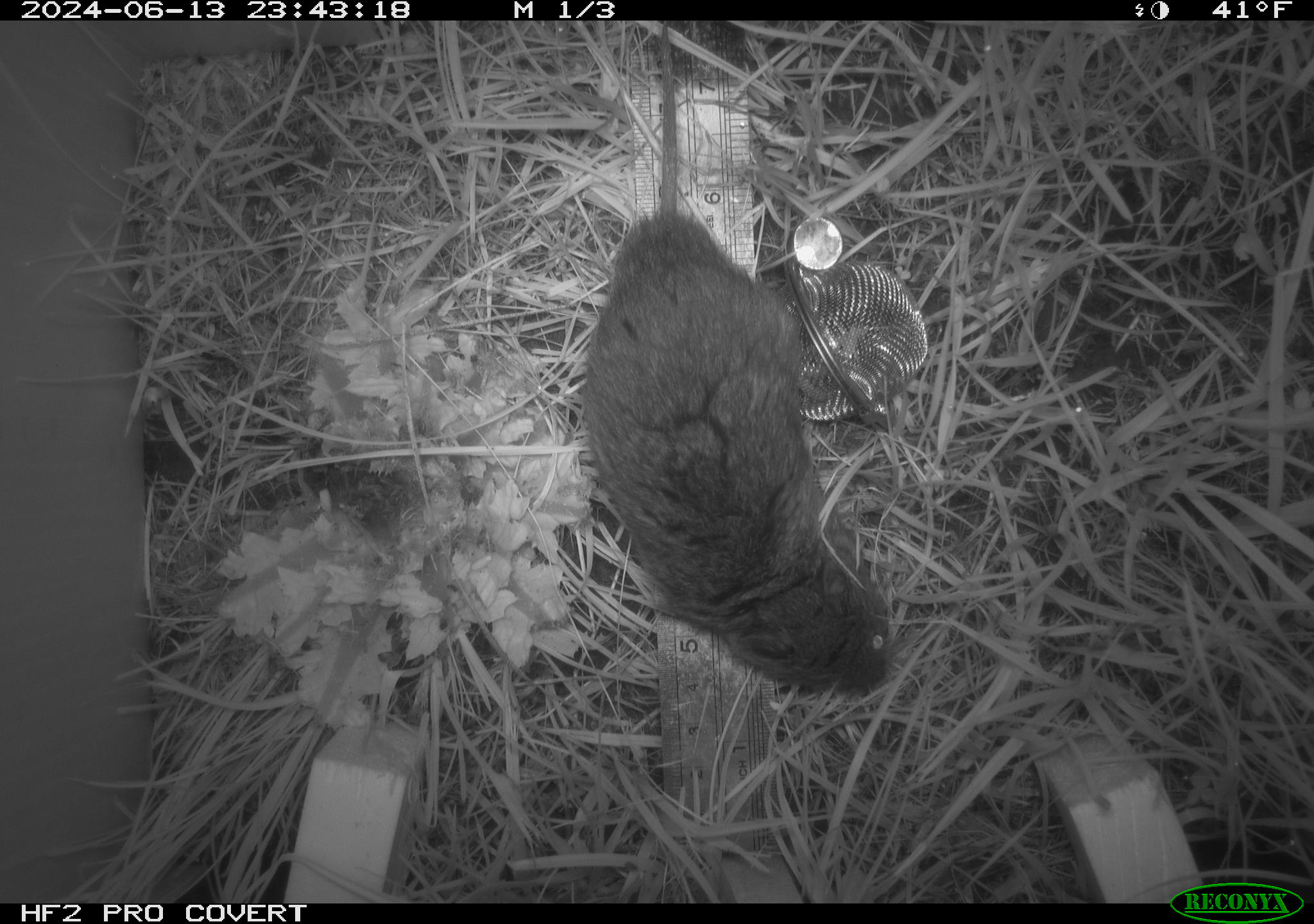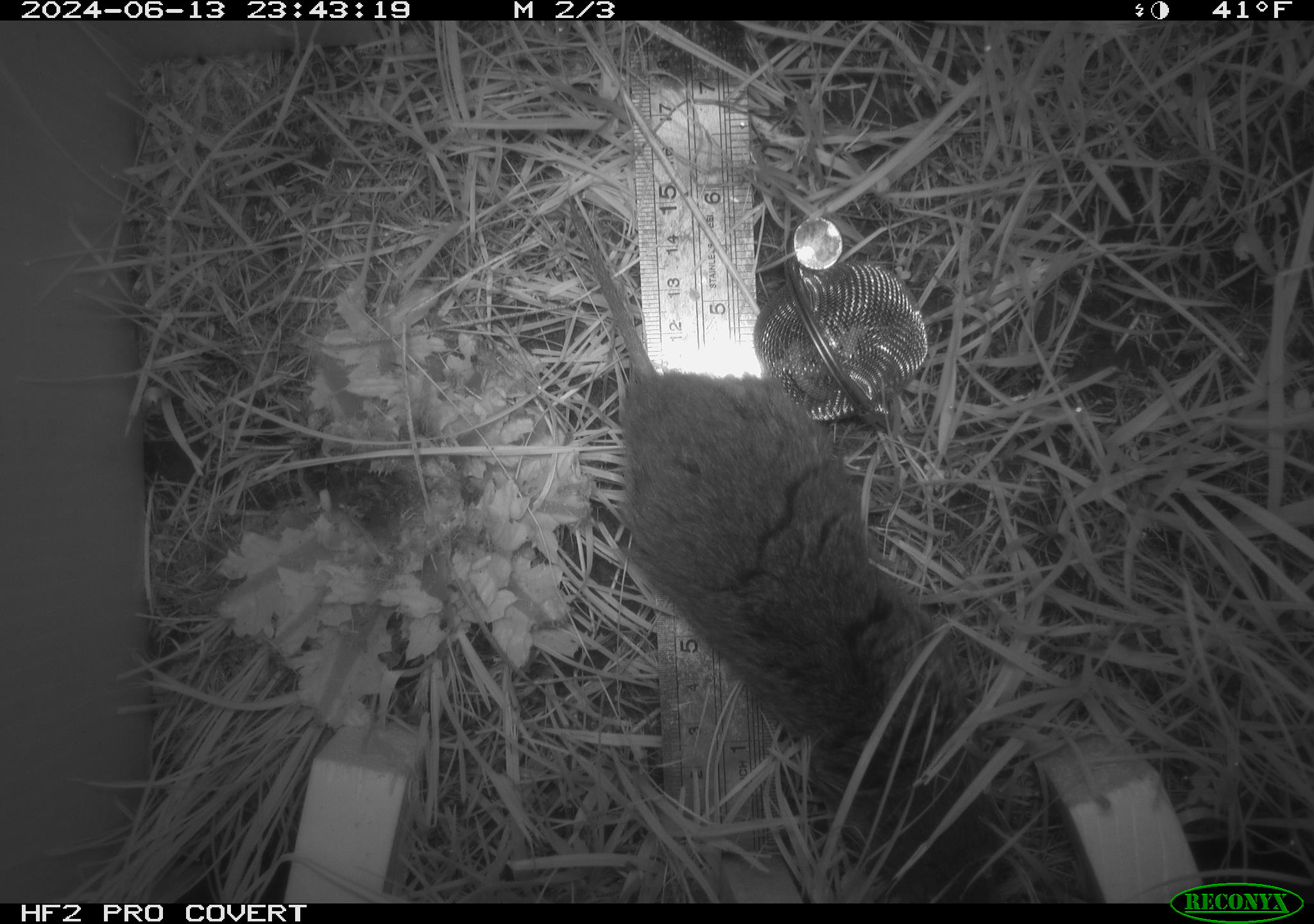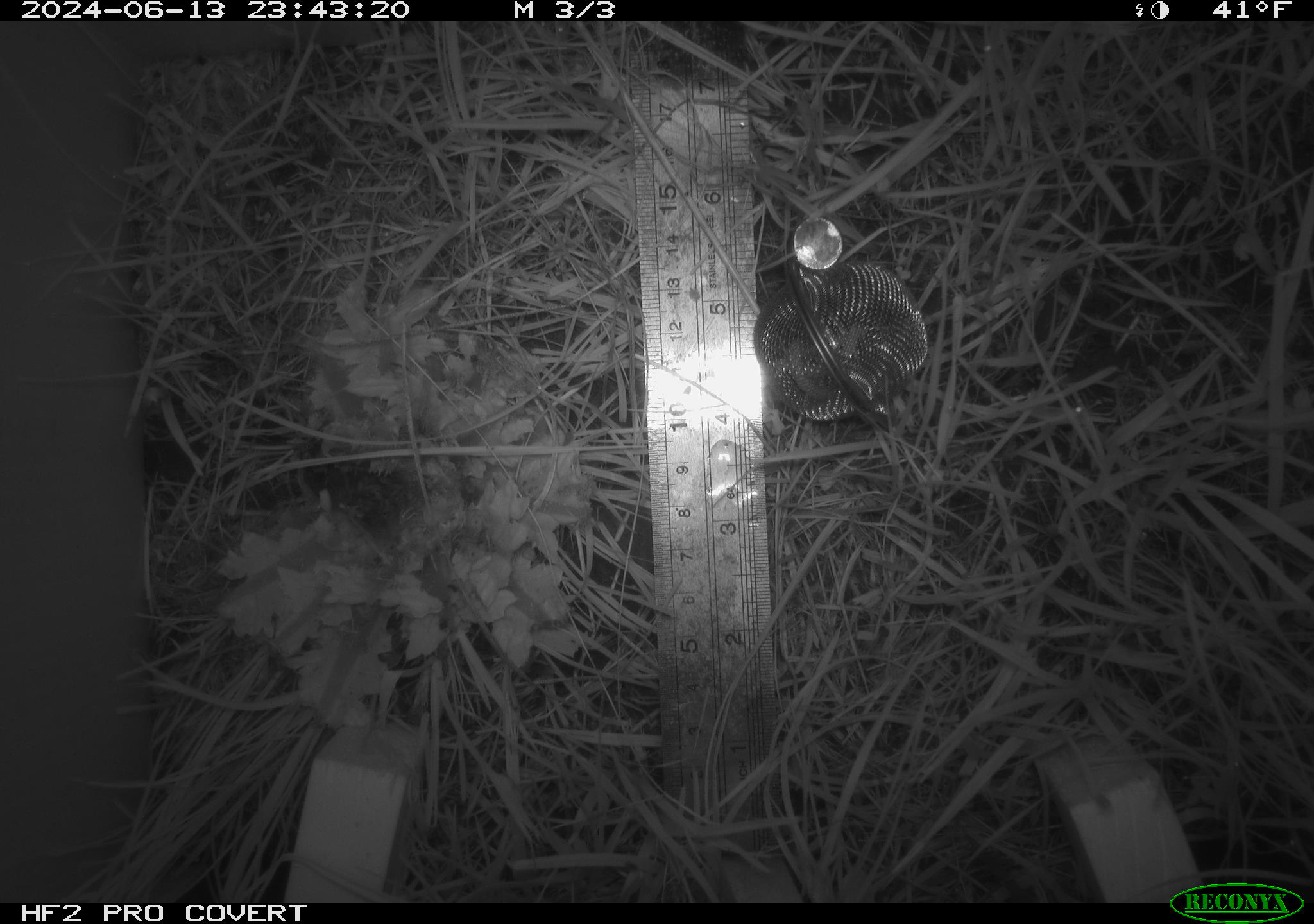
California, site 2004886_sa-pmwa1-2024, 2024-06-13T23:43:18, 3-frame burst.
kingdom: Animalia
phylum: Chordata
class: Mammalia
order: Rodentia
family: Cricetidae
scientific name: Arvicolinae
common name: voles, lemmings, and muskrats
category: arvicolinae subfamily